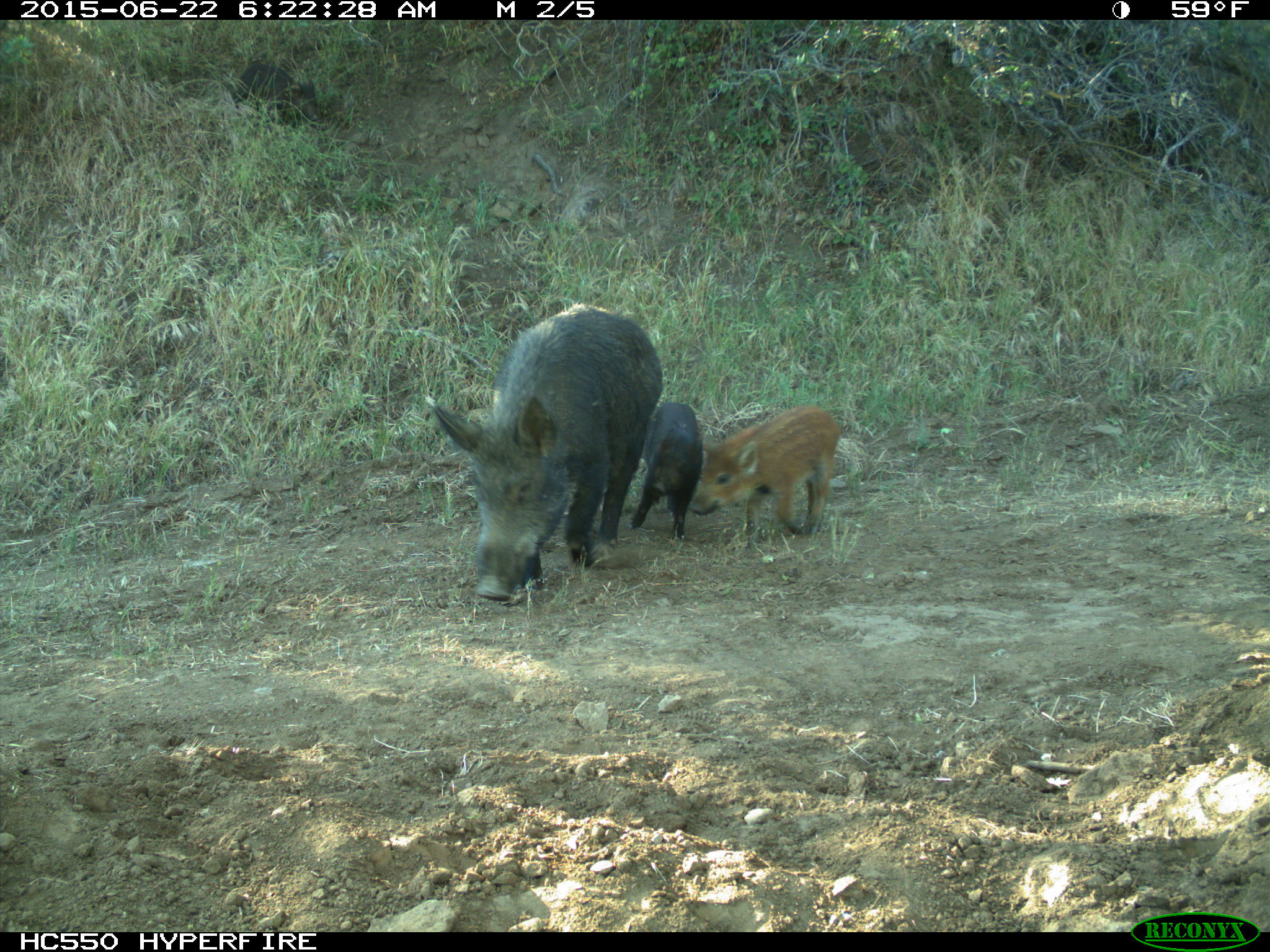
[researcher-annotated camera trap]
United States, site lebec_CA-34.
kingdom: Animalia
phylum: Chordata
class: Mammalia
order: Artiodactyla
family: Suidae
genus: Sus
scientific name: Sus scrofa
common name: wild boar